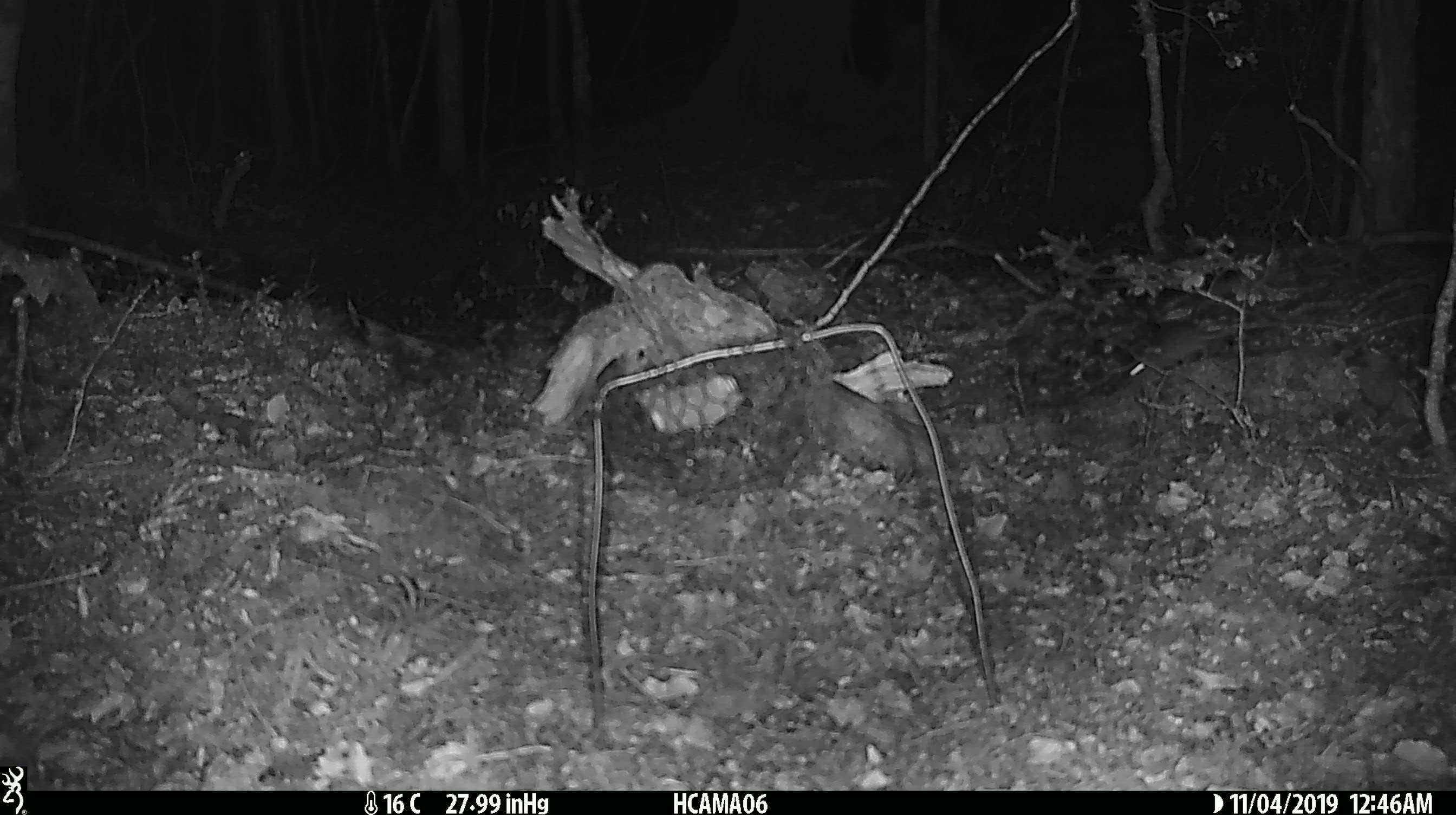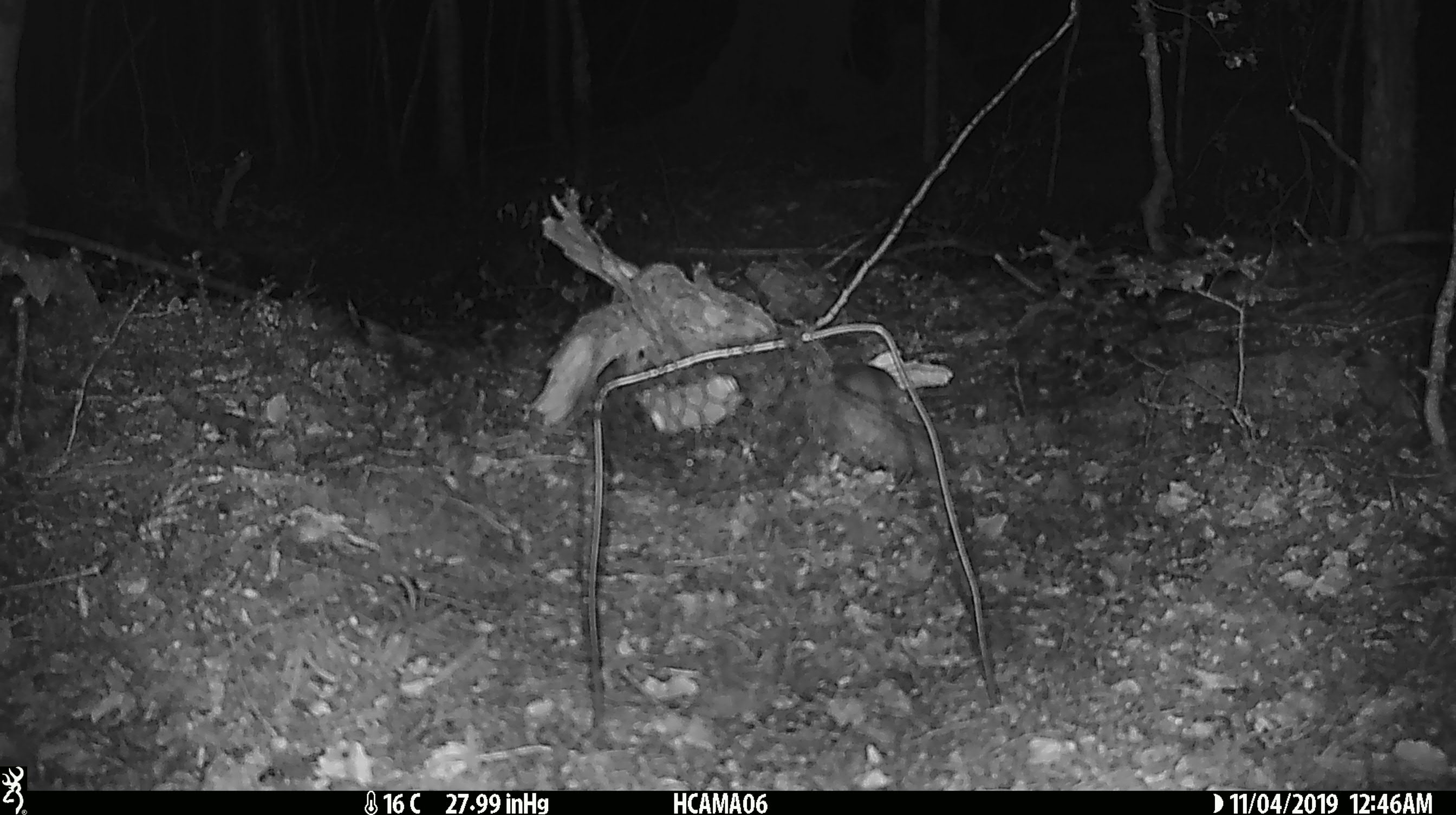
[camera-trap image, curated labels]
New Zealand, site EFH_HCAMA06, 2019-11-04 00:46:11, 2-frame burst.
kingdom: Animalia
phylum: Chordata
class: Mammalia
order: Rodentia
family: Muridae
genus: Mus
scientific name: Mus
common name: mouse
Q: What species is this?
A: Mouse (Mus).